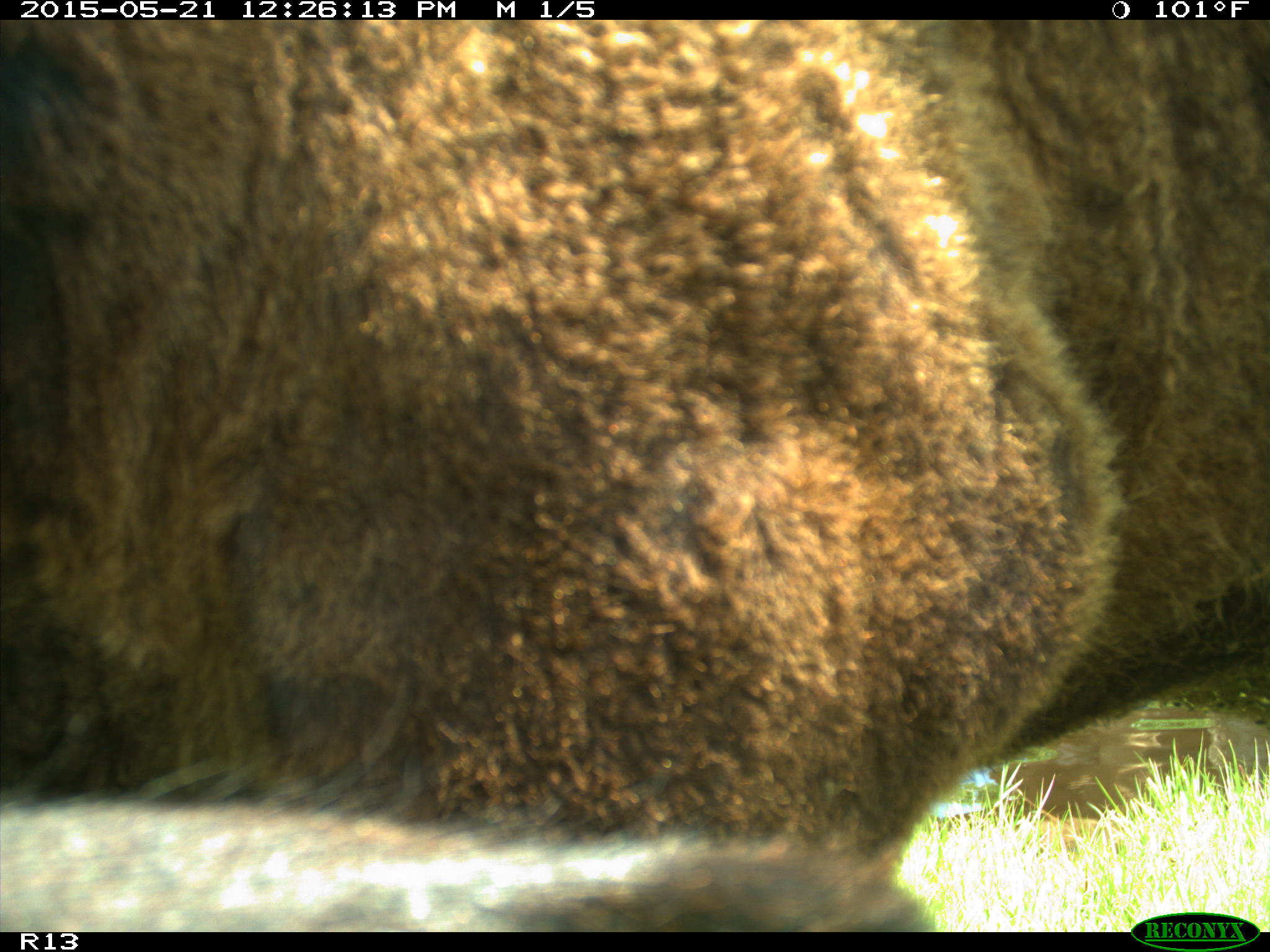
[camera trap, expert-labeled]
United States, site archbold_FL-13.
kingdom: Animalia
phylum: Chordata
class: Mammalia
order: Artiodactyla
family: Bovidae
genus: Bos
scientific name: Bos taurus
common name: domestic cow